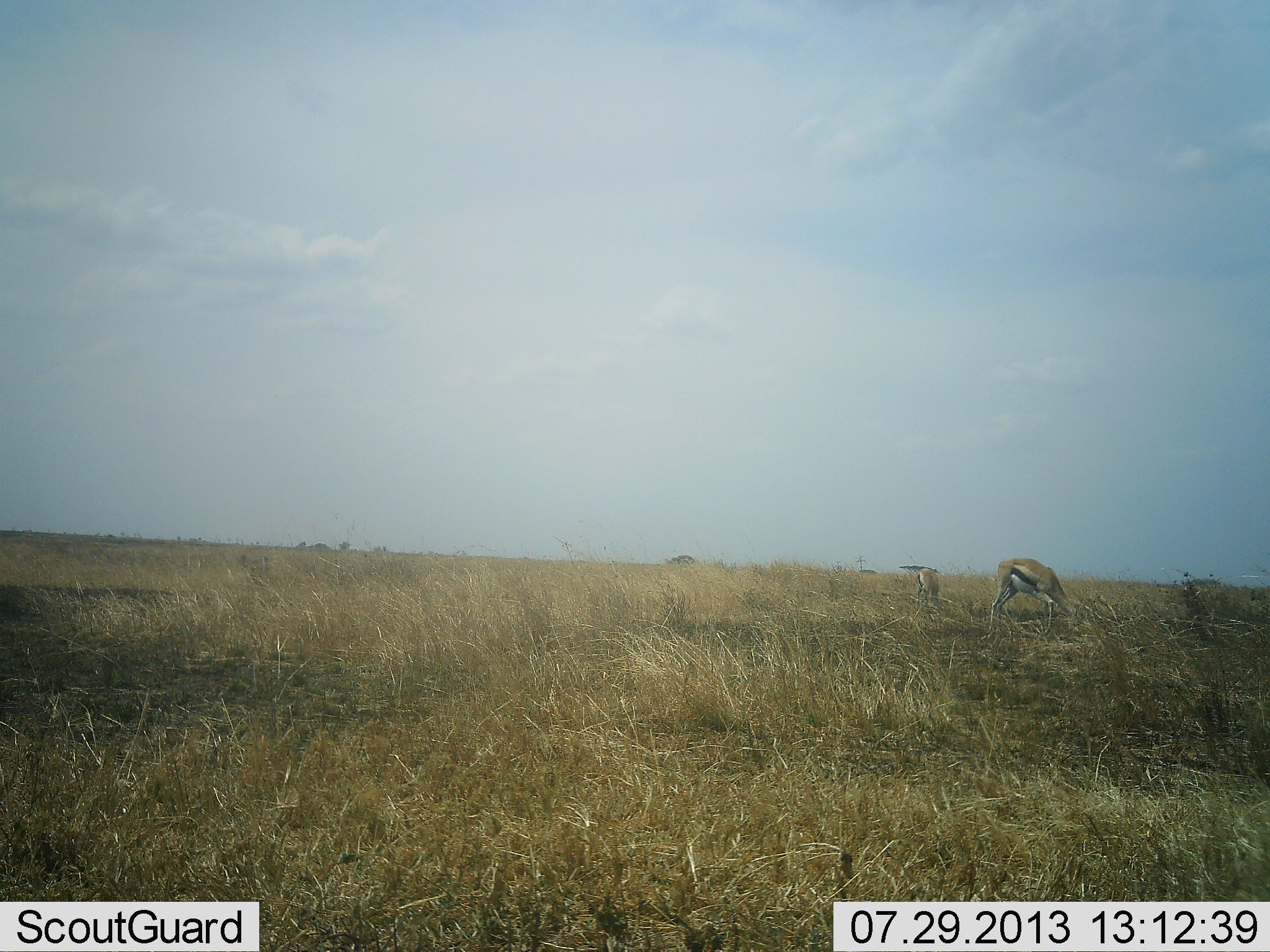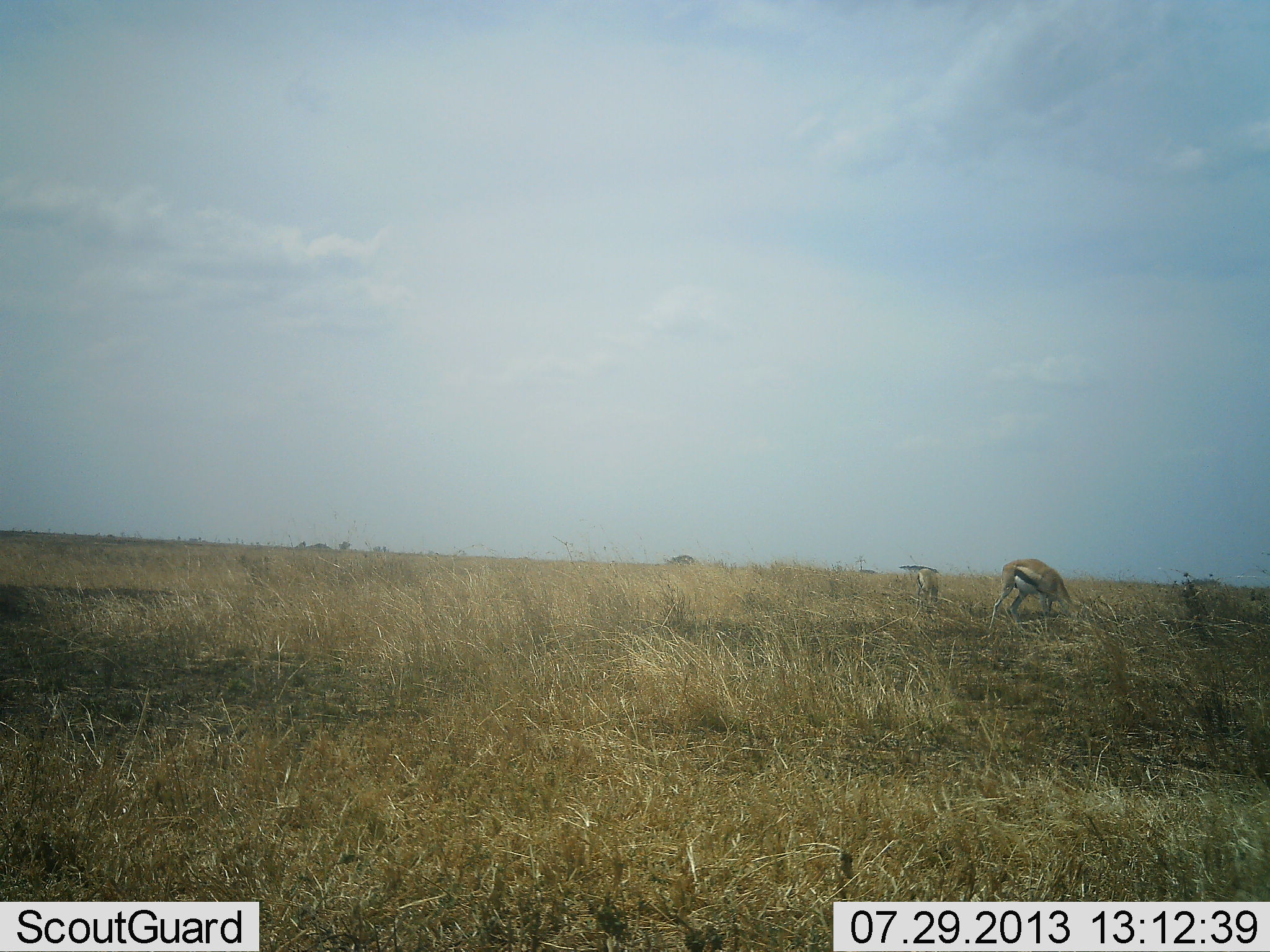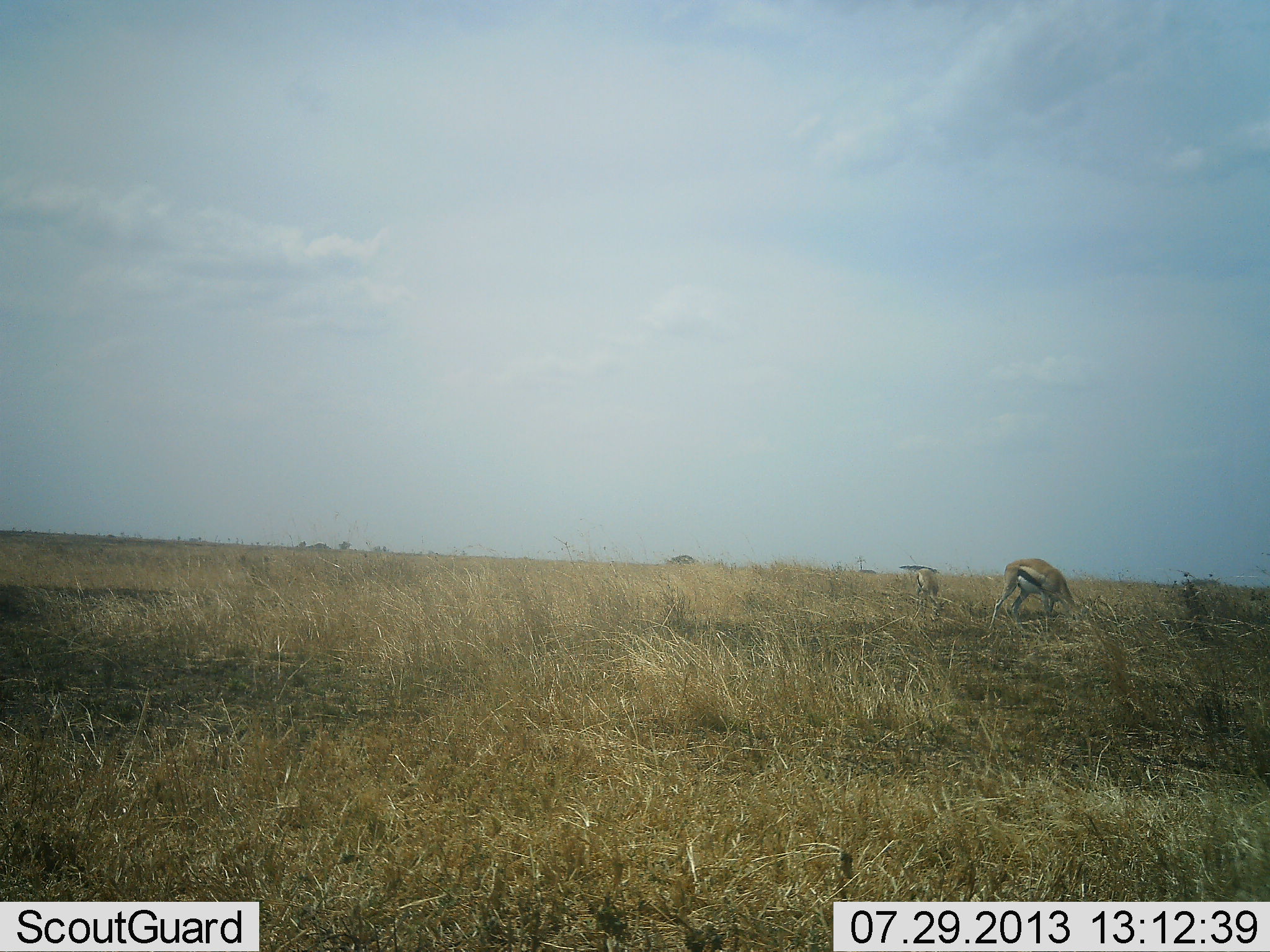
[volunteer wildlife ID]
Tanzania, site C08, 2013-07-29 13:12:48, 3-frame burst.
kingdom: Animalia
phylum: Chordata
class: Mammalia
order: Artiodactyla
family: Bovidae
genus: Eudorcas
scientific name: Eudorcas thomsonii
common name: thomson's gazelle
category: gazellethomsons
Gazellethomsons (thomson's gazelle) (Eudorcas thomsonii), count 2. Behavior (volunteer vote fractions): standing 27%, resting 0%, moving 5%, interacting 0%. Young present (vote fraction): 9%. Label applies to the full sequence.